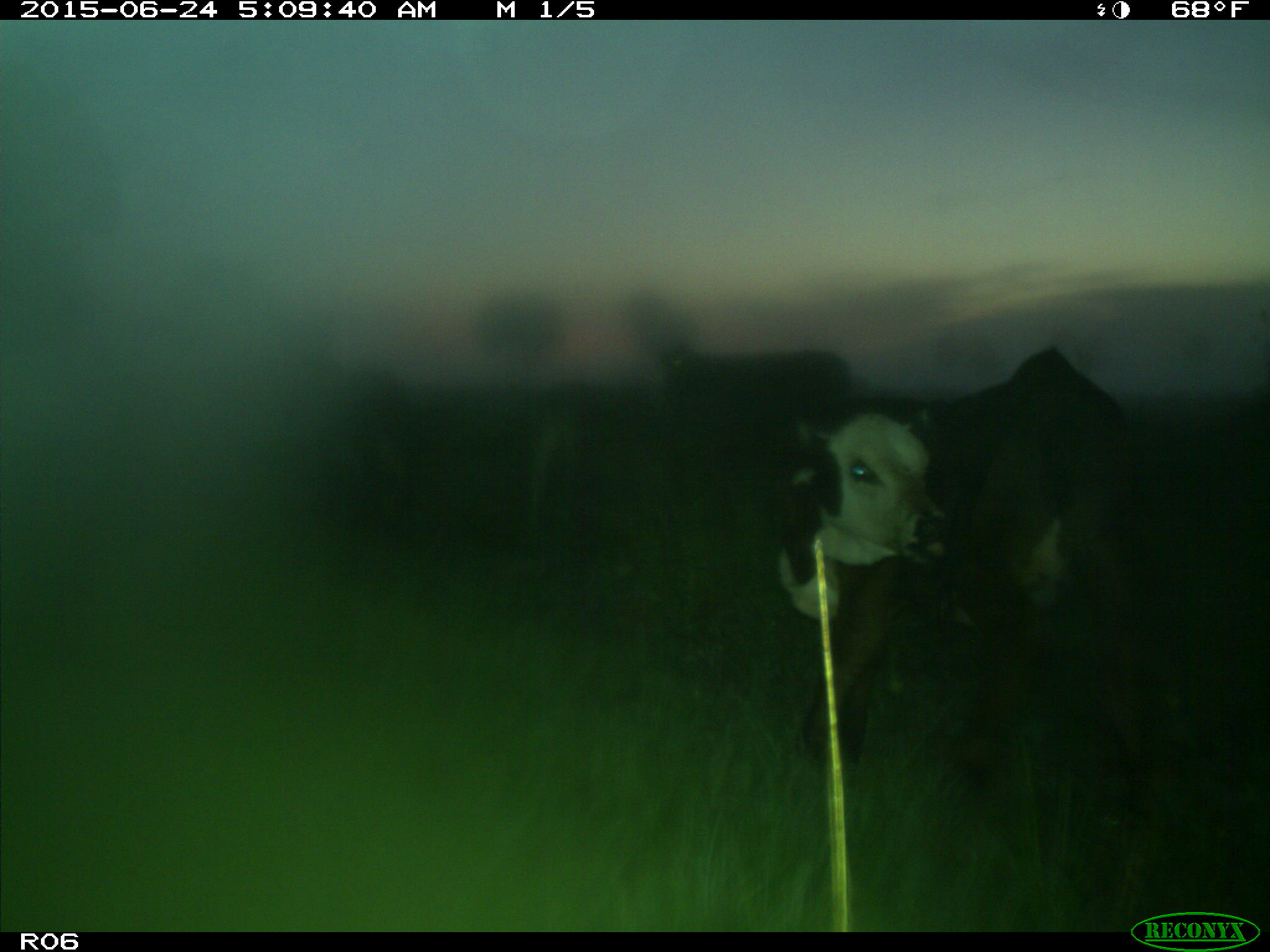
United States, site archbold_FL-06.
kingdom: Animalia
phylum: Chordata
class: Mammalia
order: Artiodactyla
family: Bovidae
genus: Bos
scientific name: Bos taurus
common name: domestic cow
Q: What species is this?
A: Bos taurus (domestic cow).